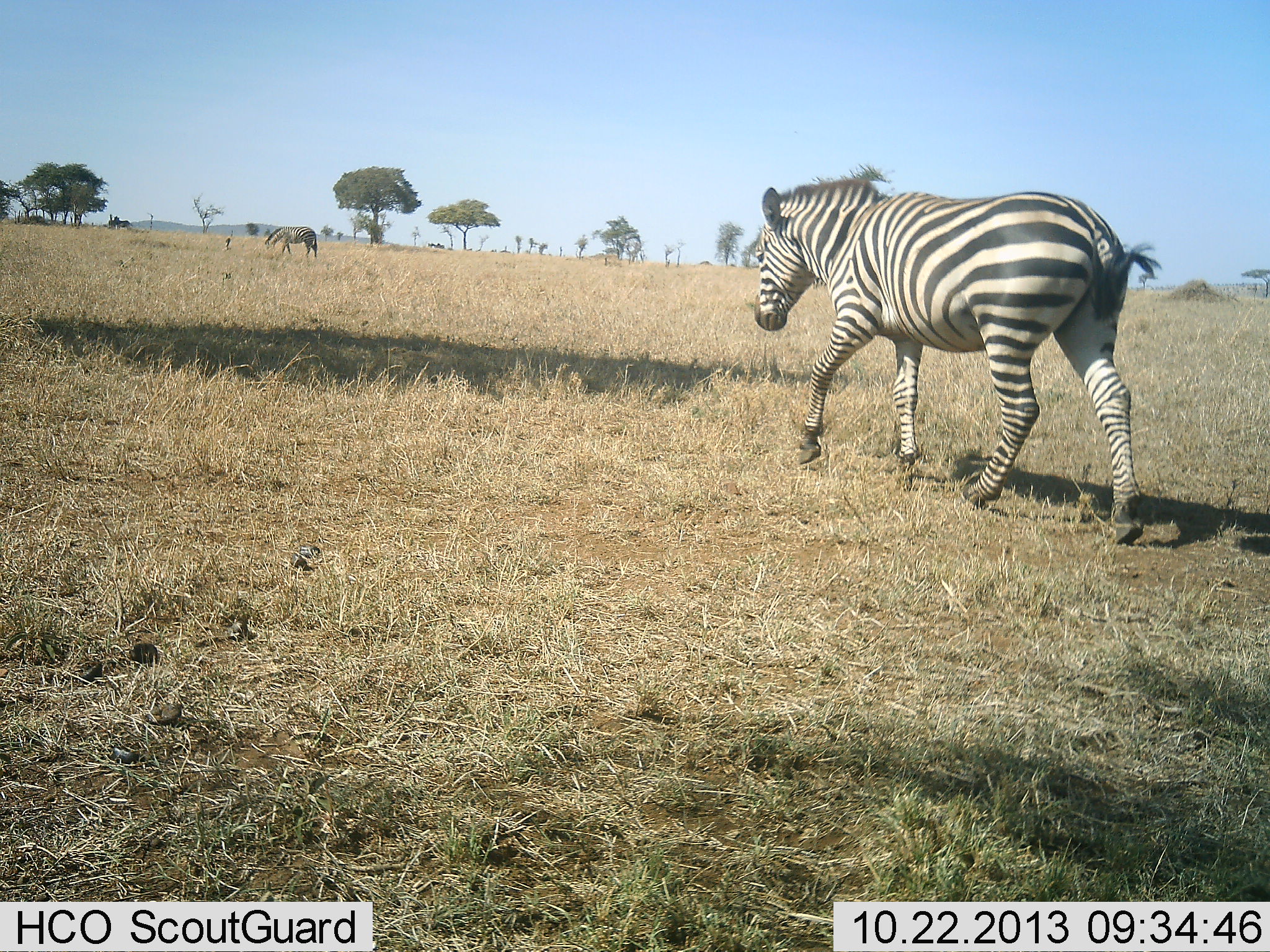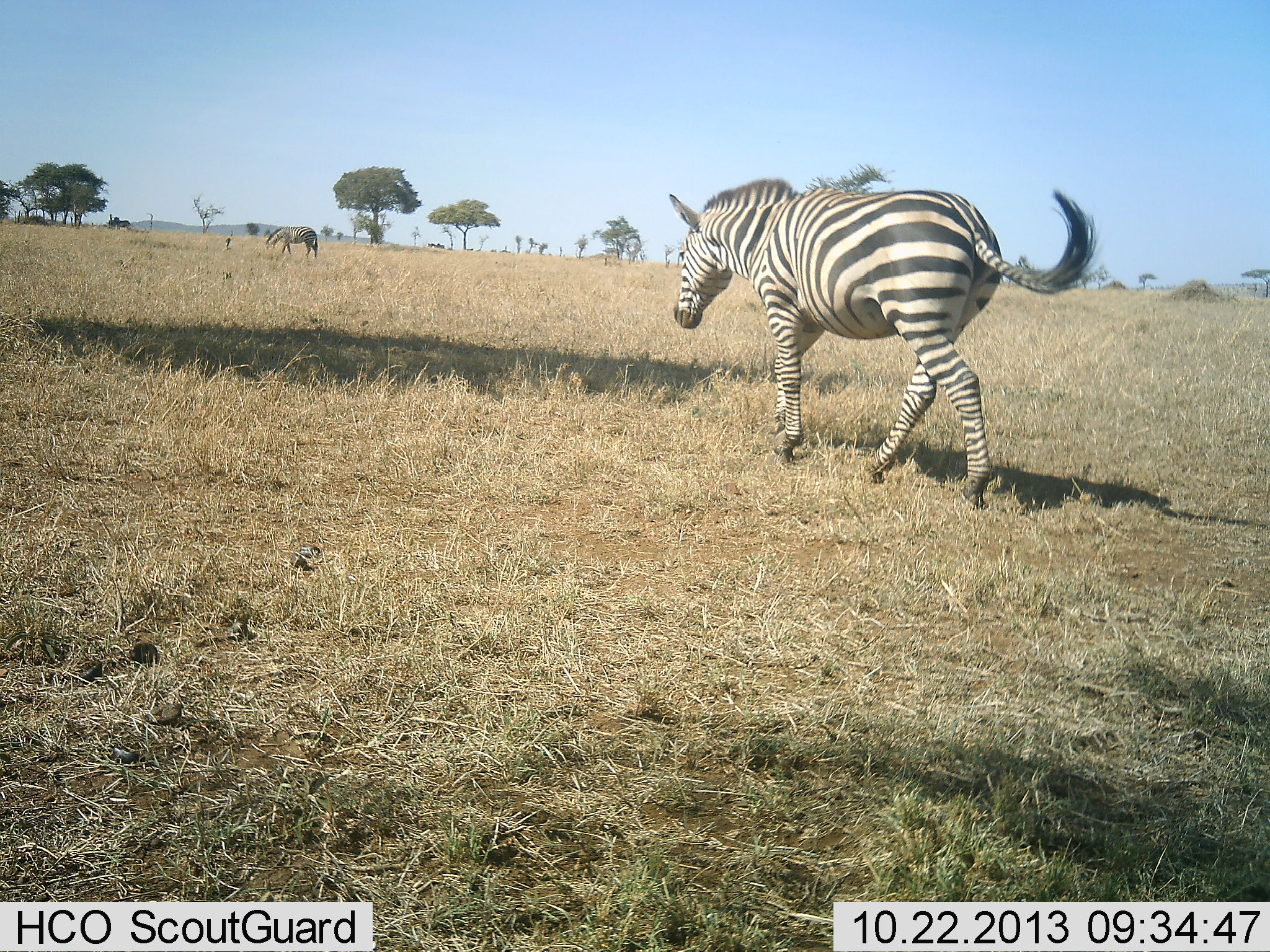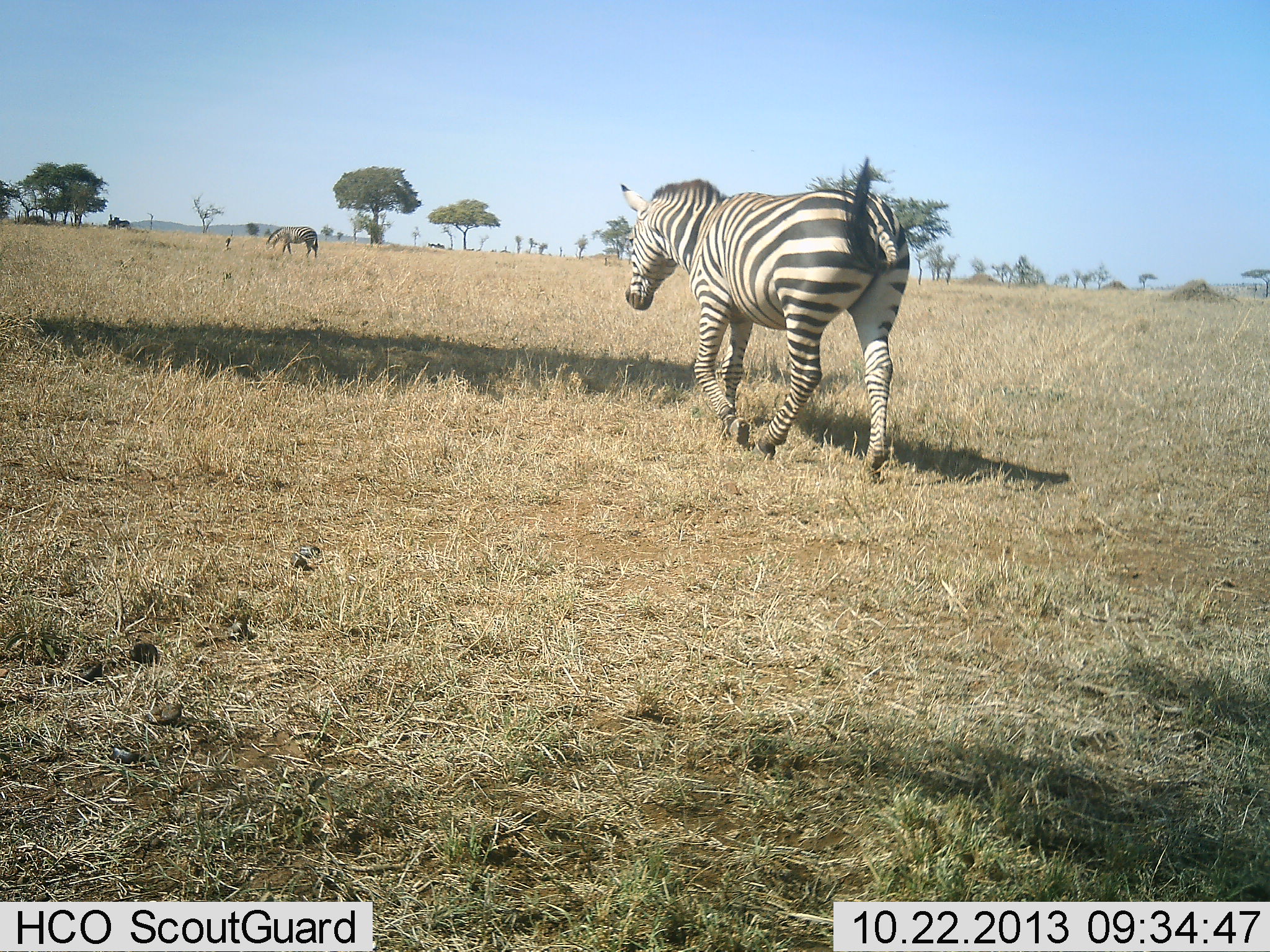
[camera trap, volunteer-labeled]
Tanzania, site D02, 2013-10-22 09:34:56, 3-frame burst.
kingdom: Animalia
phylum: Chordata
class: Mammalia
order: Perissodactyla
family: Equidae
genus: Equus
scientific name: Equus quagga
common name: plains zebra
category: zebra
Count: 2.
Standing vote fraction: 25%.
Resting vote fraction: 1%.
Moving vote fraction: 99%.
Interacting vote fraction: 0%.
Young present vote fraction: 0%.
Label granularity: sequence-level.